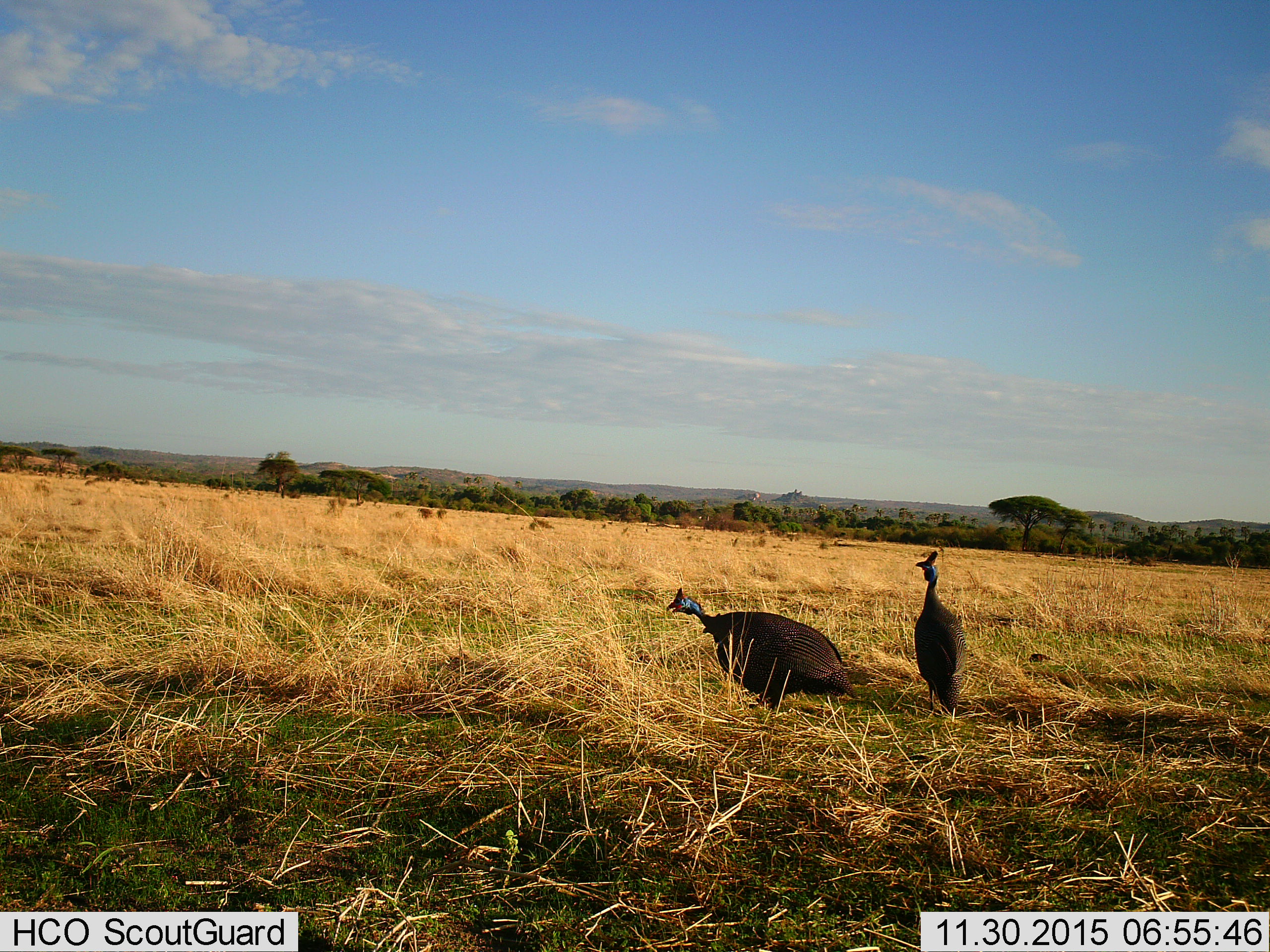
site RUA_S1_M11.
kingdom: Animalia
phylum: Chordata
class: Aves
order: Galliformes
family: Numididae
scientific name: Numididae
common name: guineafowl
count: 2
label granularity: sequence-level